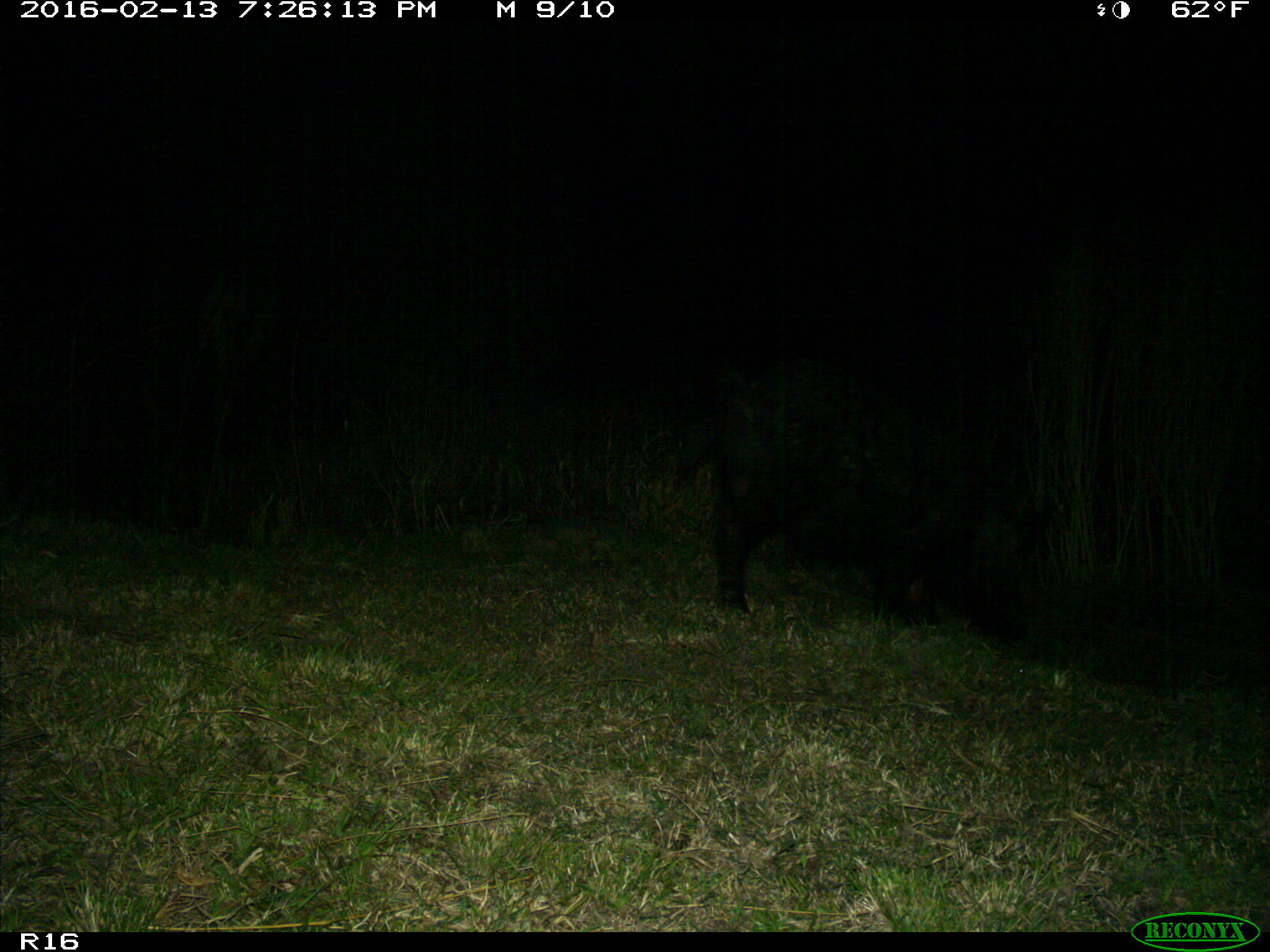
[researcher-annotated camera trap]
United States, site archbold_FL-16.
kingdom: Animalia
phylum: Chordata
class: Mammalia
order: Artiodactyla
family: Suidae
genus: Sus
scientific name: Sus scrofa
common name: wild boar